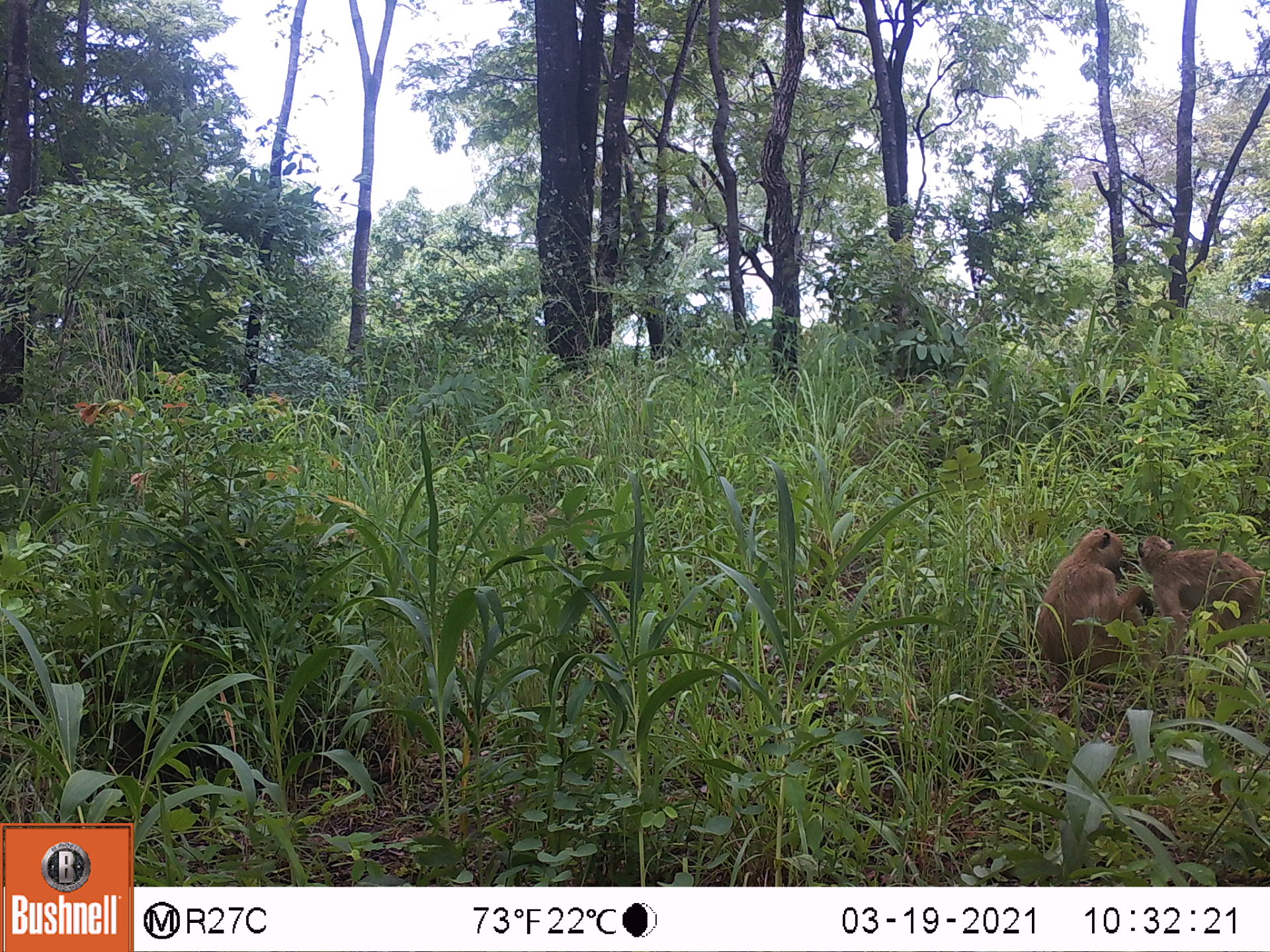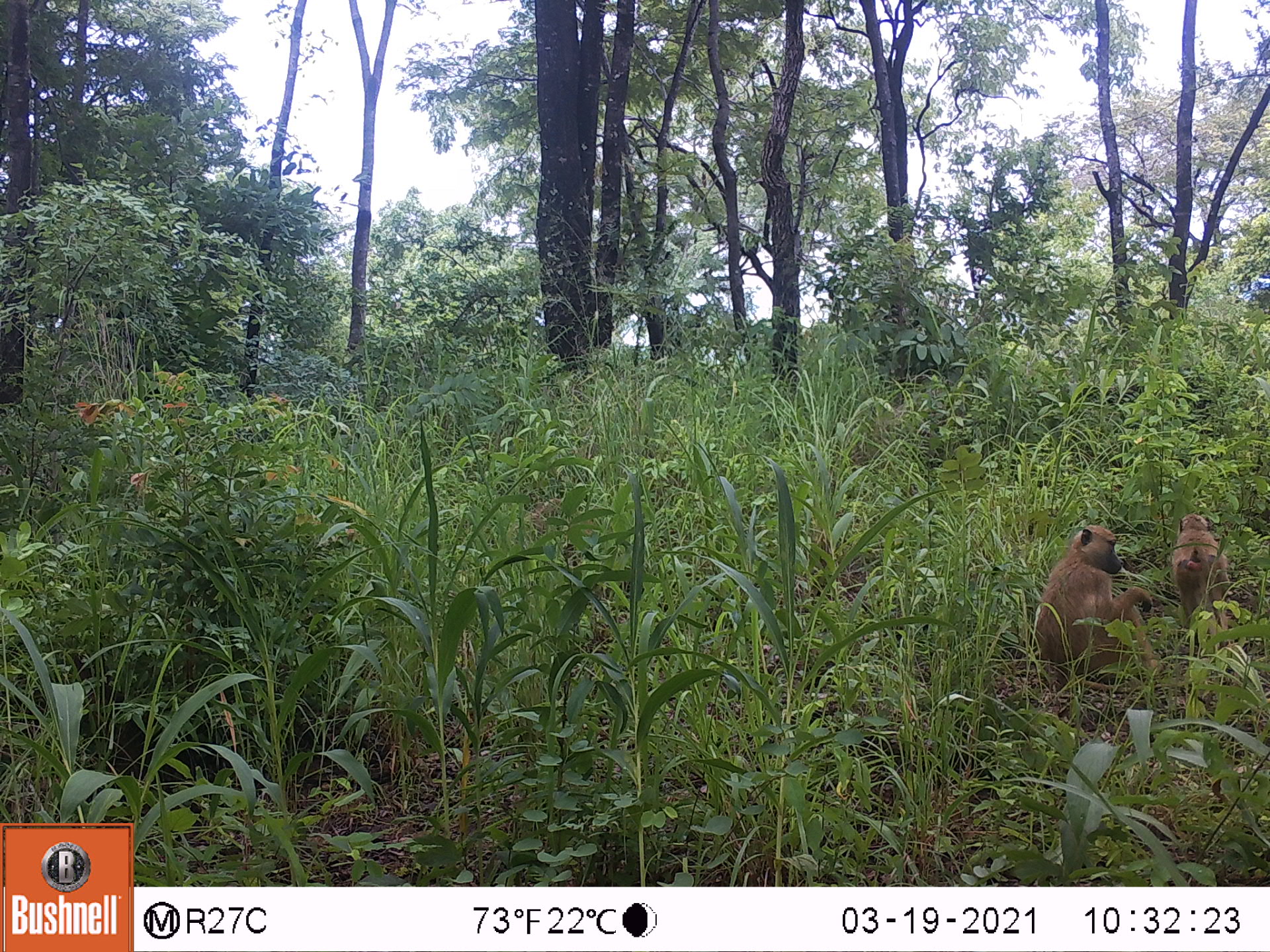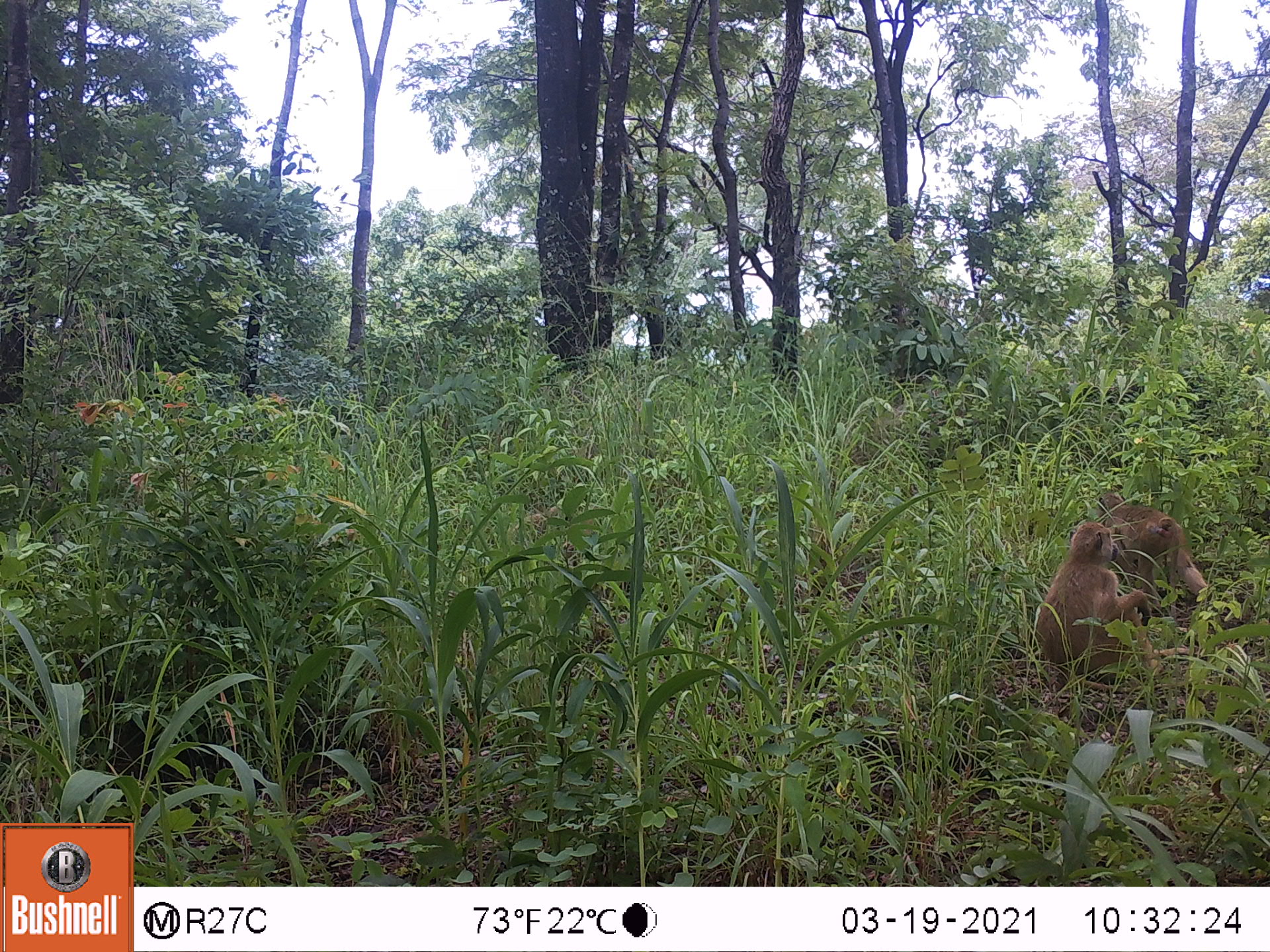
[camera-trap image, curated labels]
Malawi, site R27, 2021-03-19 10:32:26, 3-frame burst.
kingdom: Animalia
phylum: Chordata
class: Mammalia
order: Primates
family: Cercopithecidae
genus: Papio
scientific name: Papio cynocephalus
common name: yellow baboon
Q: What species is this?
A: Yellow baboon (Papio cynocephalus).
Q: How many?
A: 2.